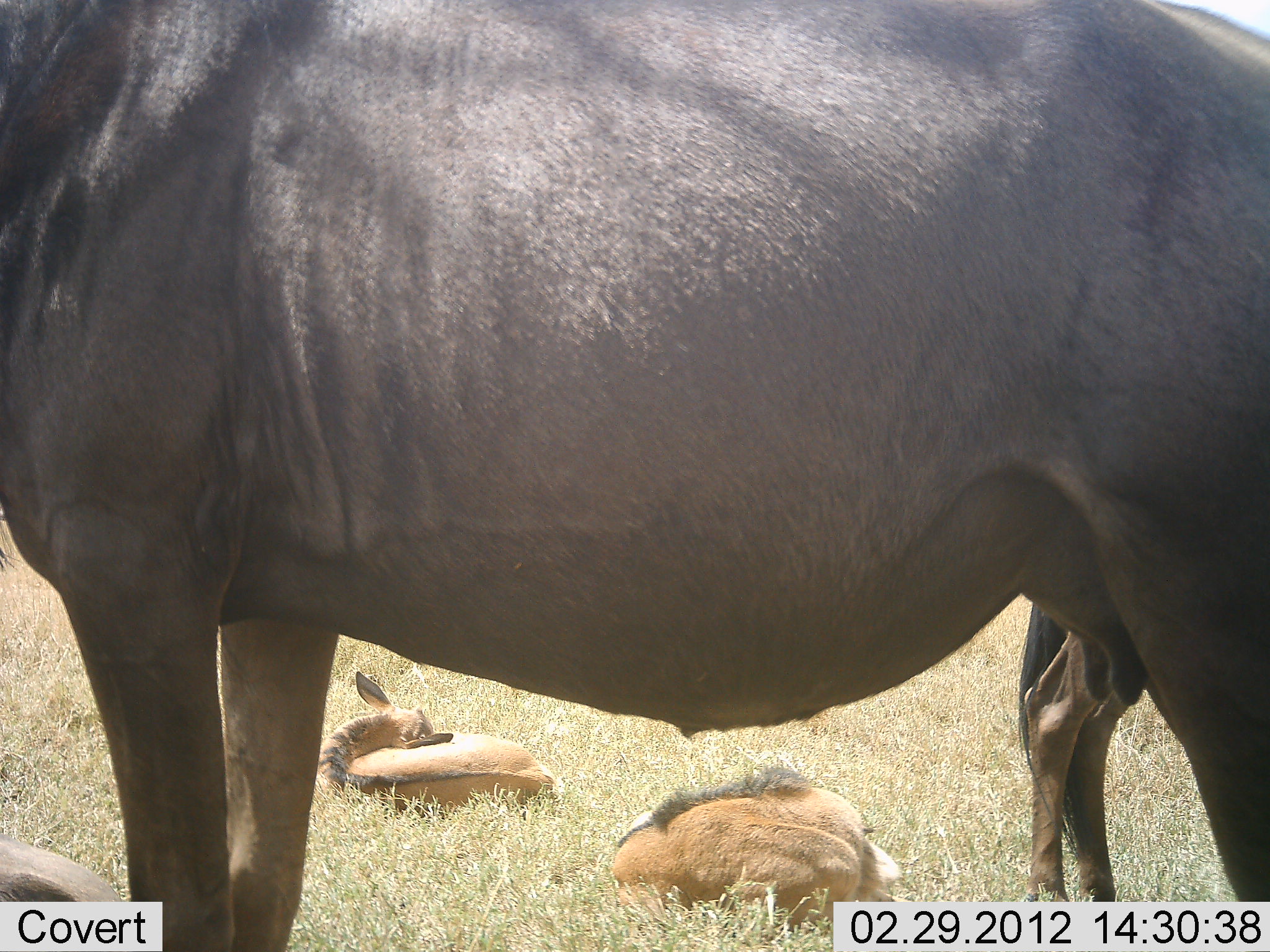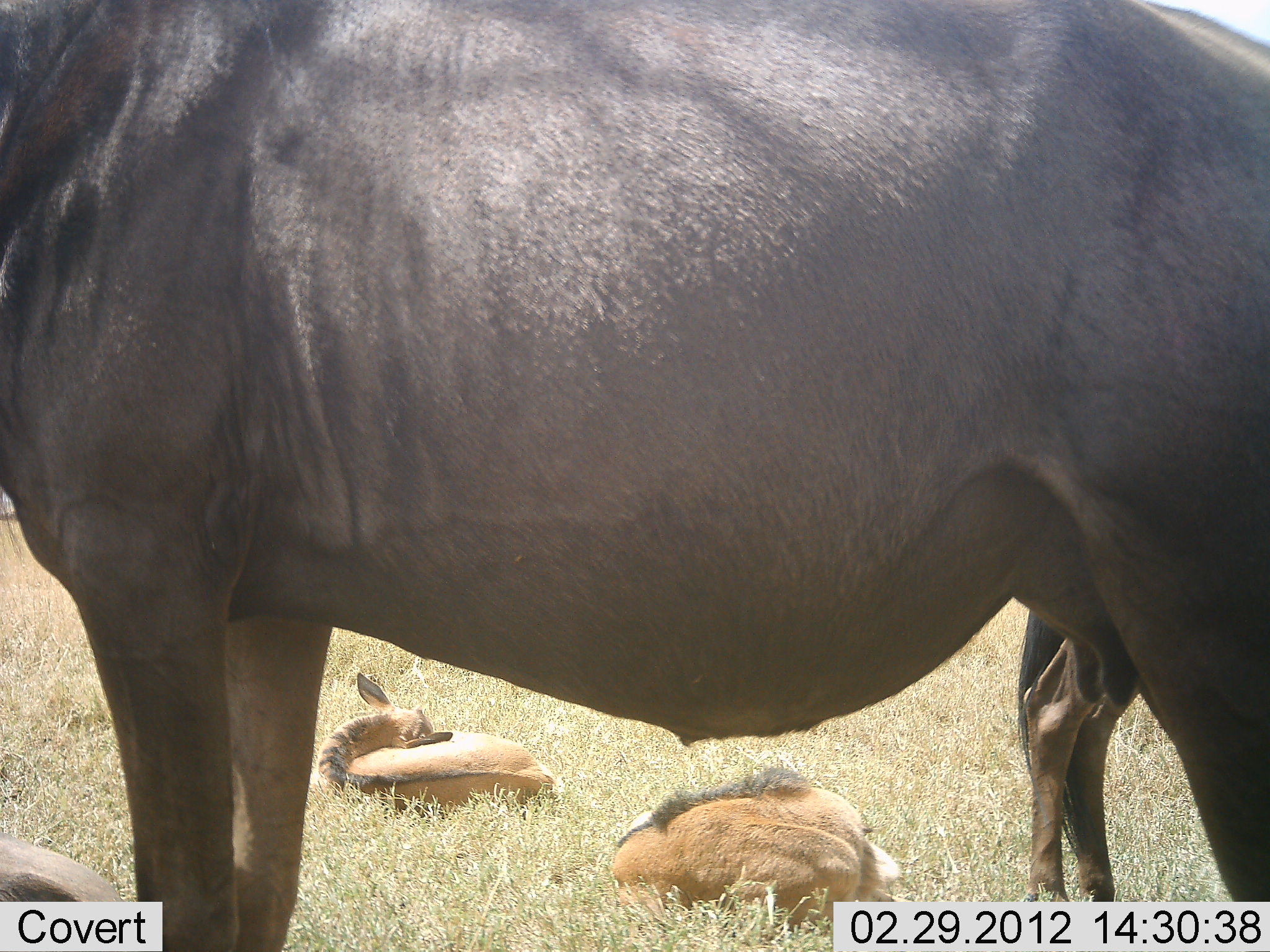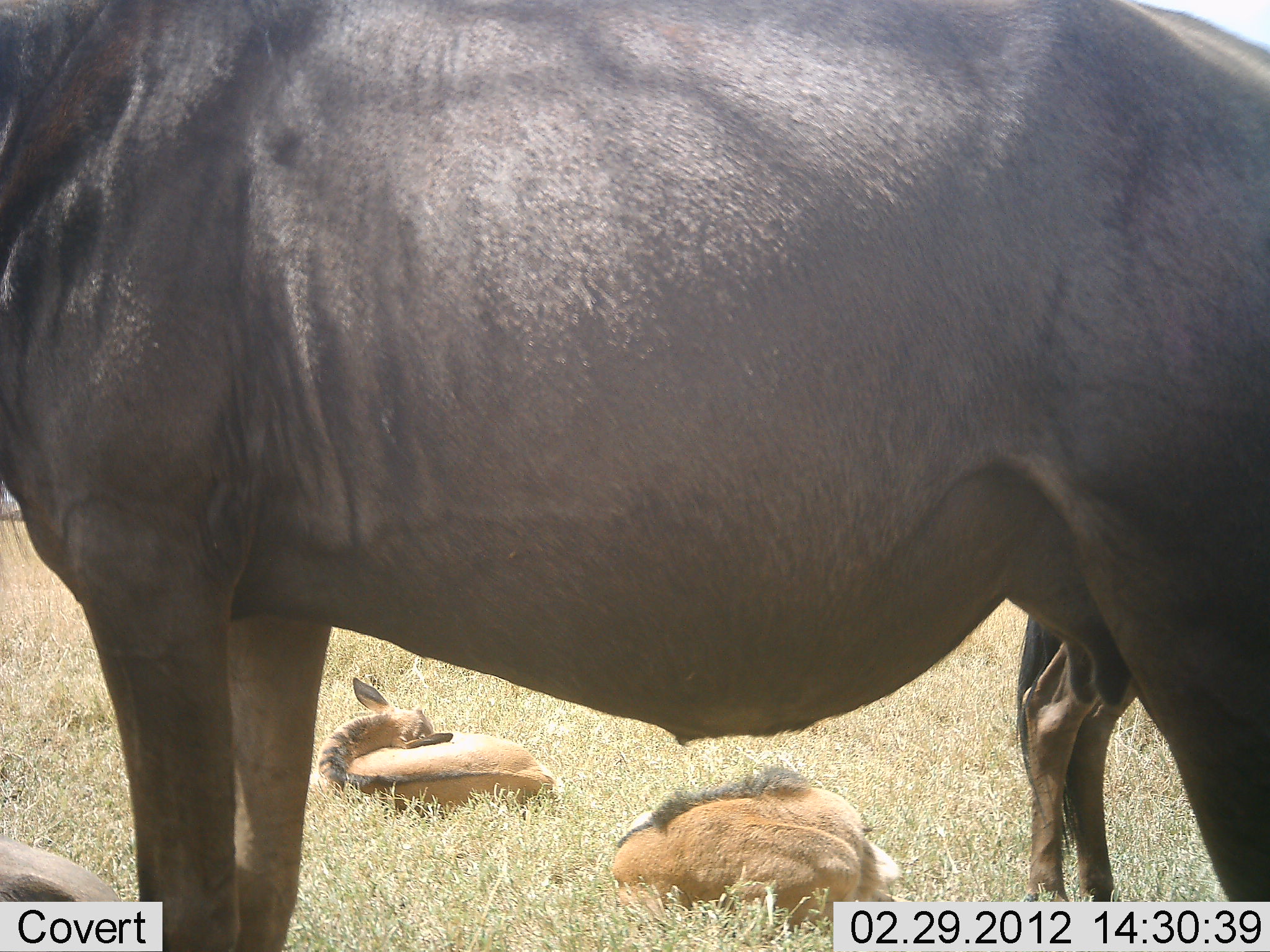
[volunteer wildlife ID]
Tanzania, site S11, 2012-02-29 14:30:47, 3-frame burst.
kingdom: Animalia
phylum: Chordata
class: Mammalia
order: Artiodactyla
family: Bovidae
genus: Connochaetes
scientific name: Connochaetes taurinus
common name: blue wildebeest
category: wildebeest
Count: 5.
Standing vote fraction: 89%.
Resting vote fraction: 100%.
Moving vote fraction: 0%.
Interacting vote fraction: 0%.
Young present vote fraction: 94%.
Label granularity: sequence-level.